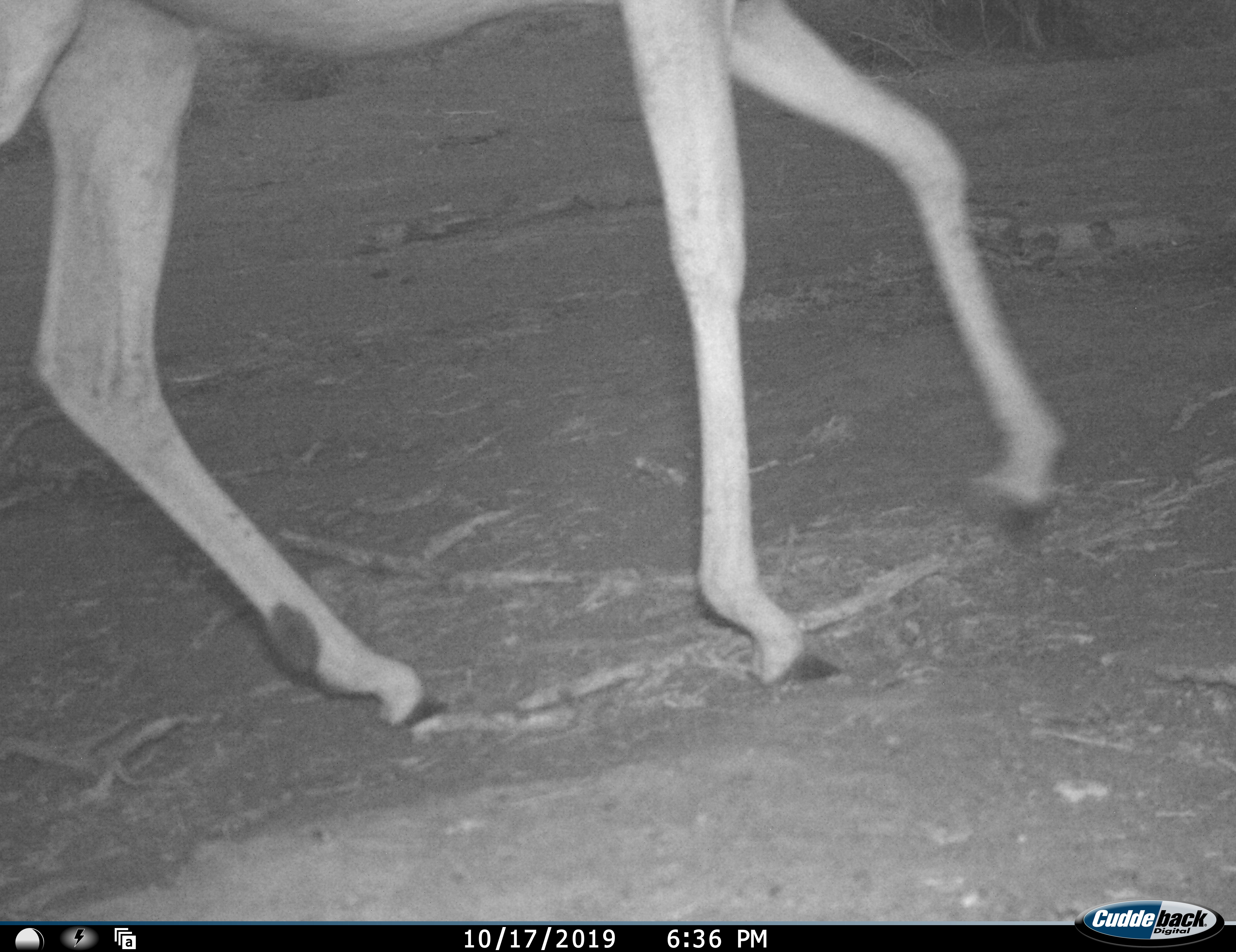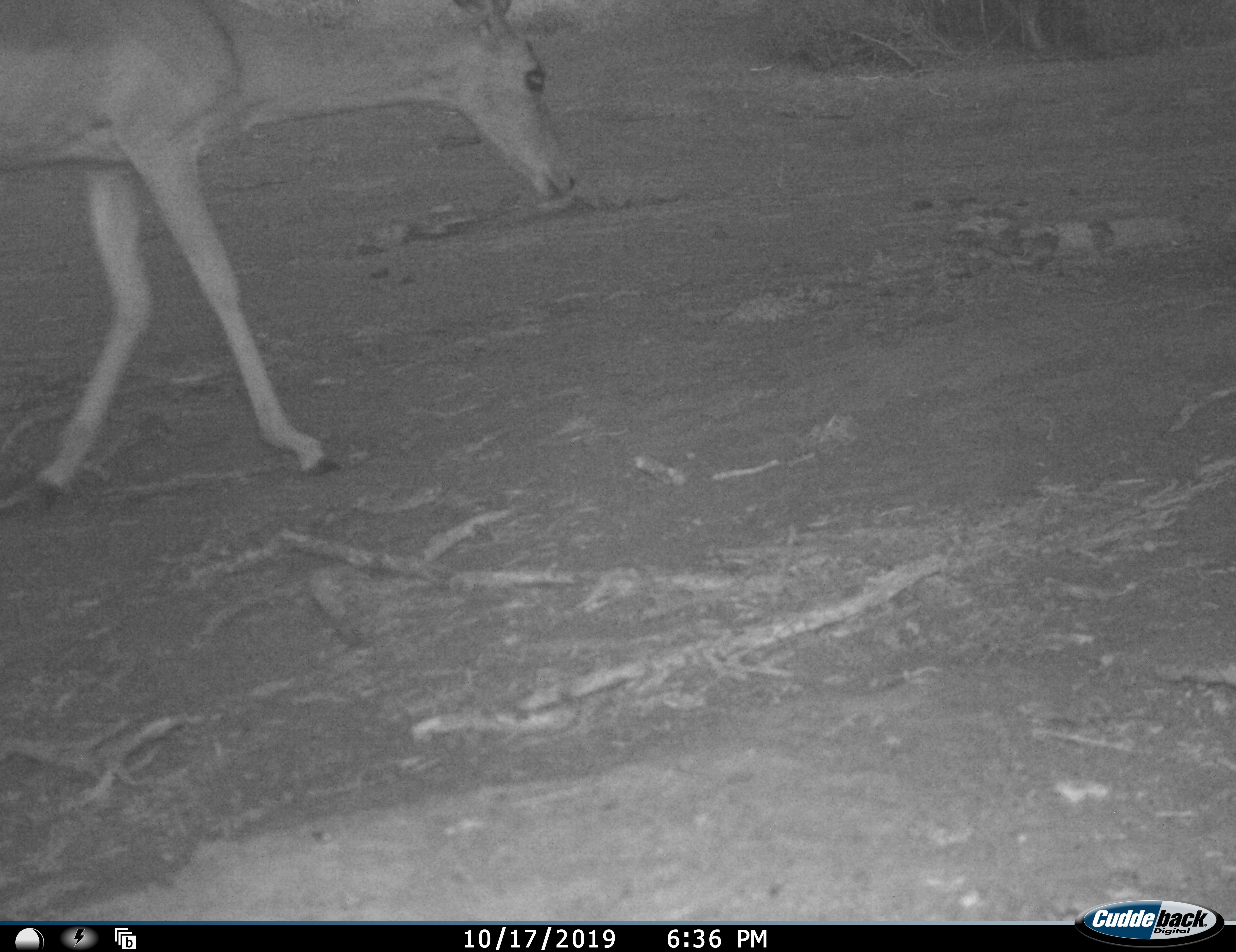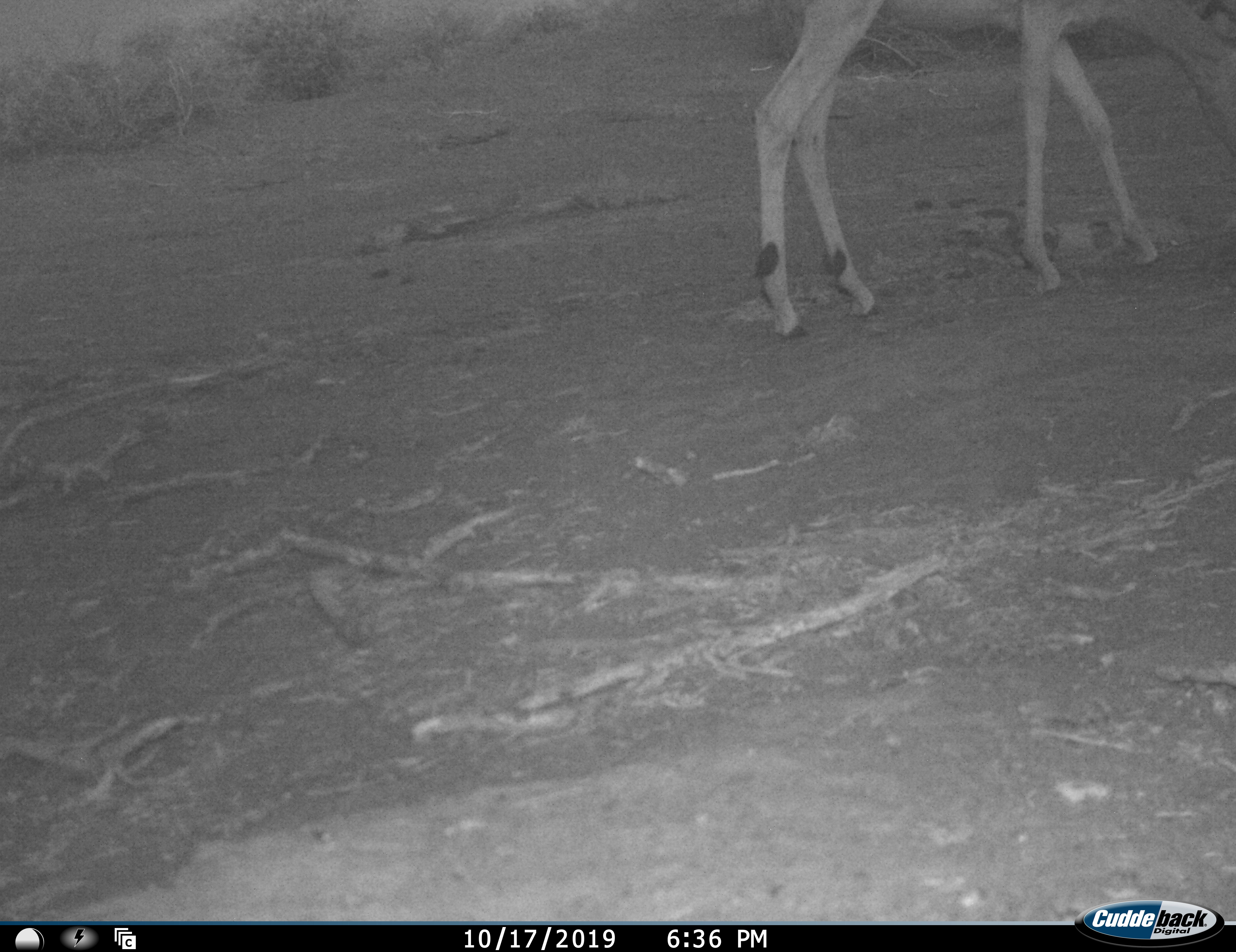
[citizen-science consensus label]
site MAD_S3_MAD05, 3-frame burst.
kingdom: Animalia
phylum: Chordata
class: Mammalia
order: Artiodactyla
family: Bovidae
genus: Aepyceros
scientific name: Aepyceros melampus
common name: impala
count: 1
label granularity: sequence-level